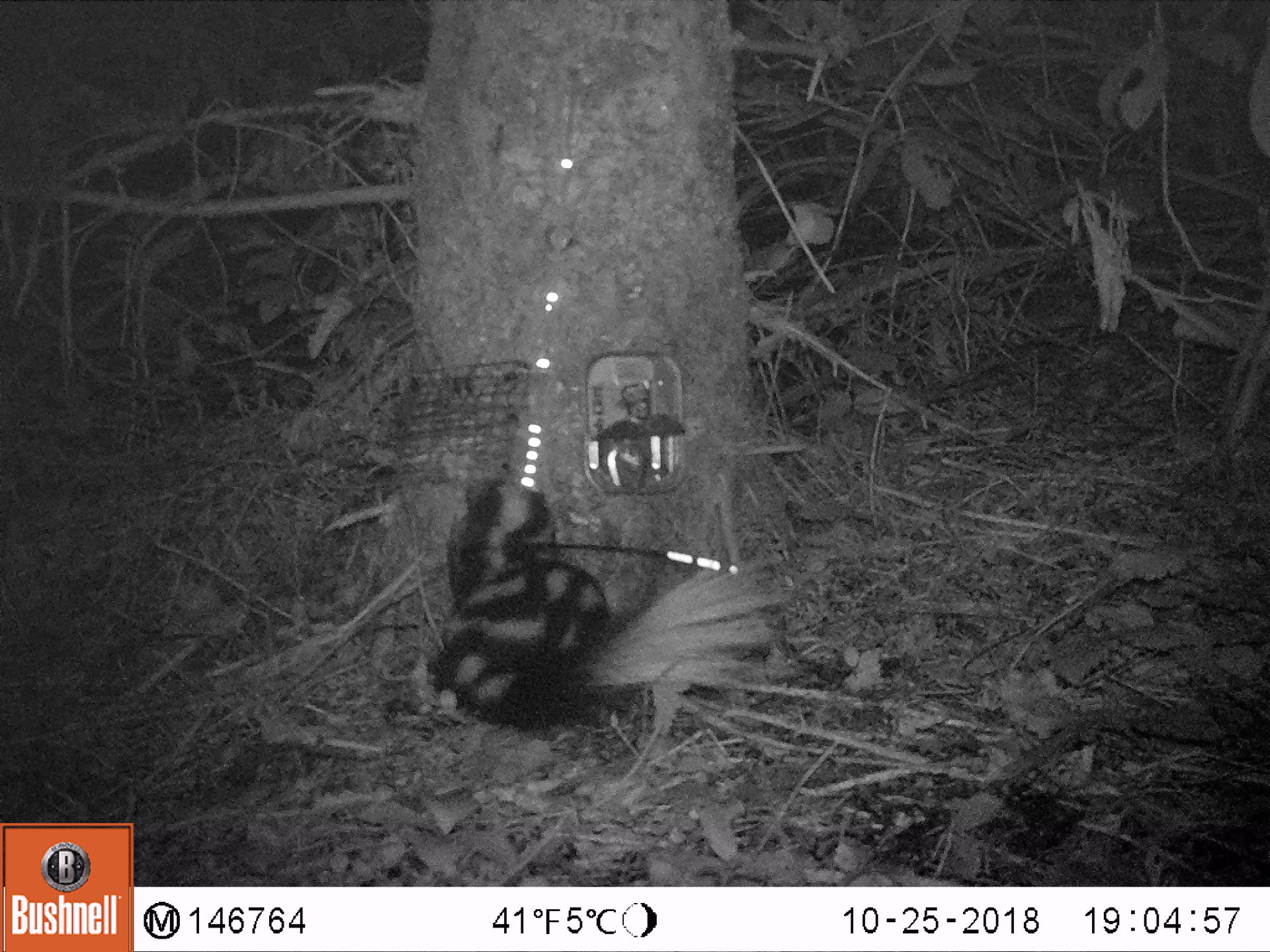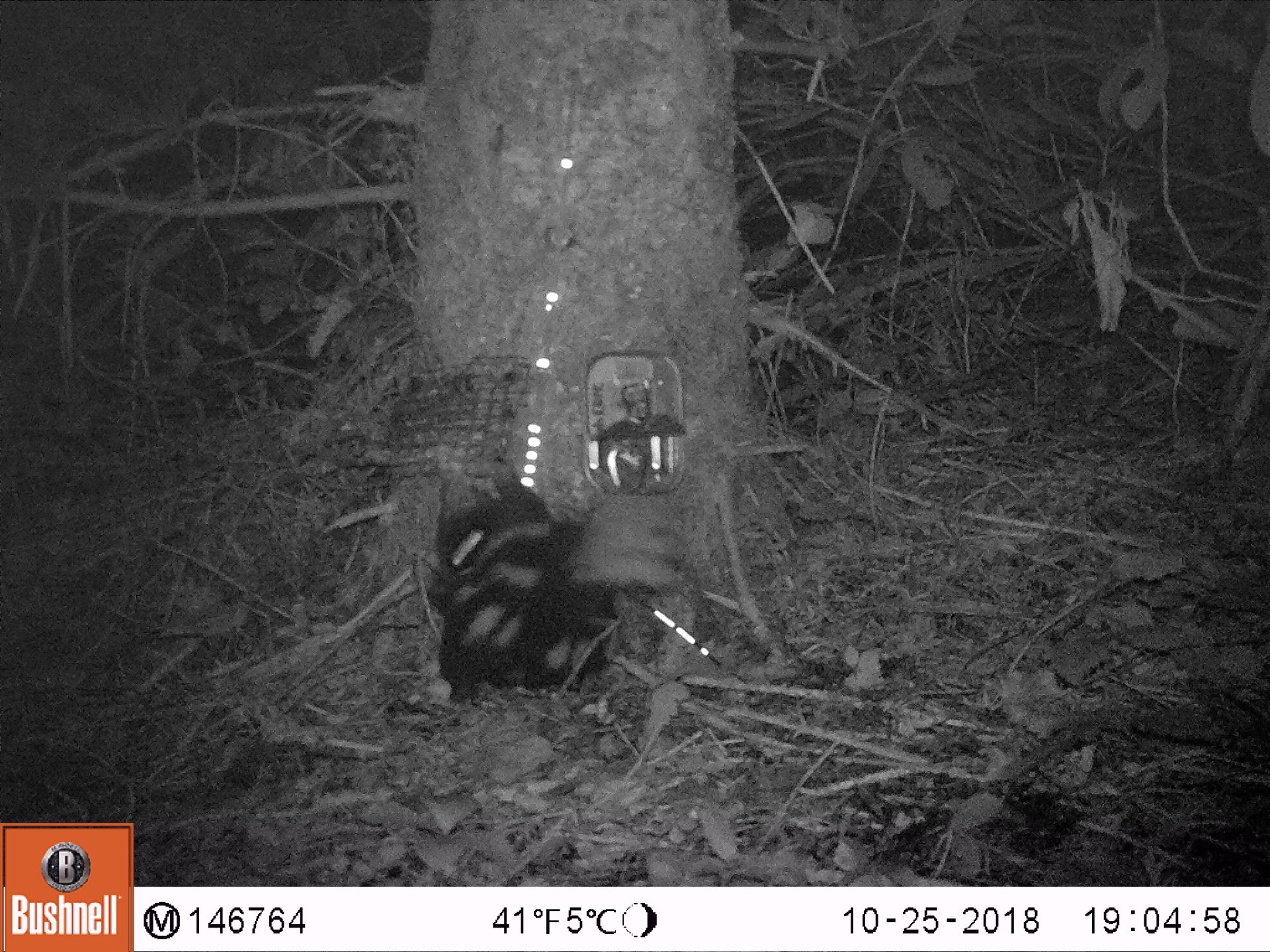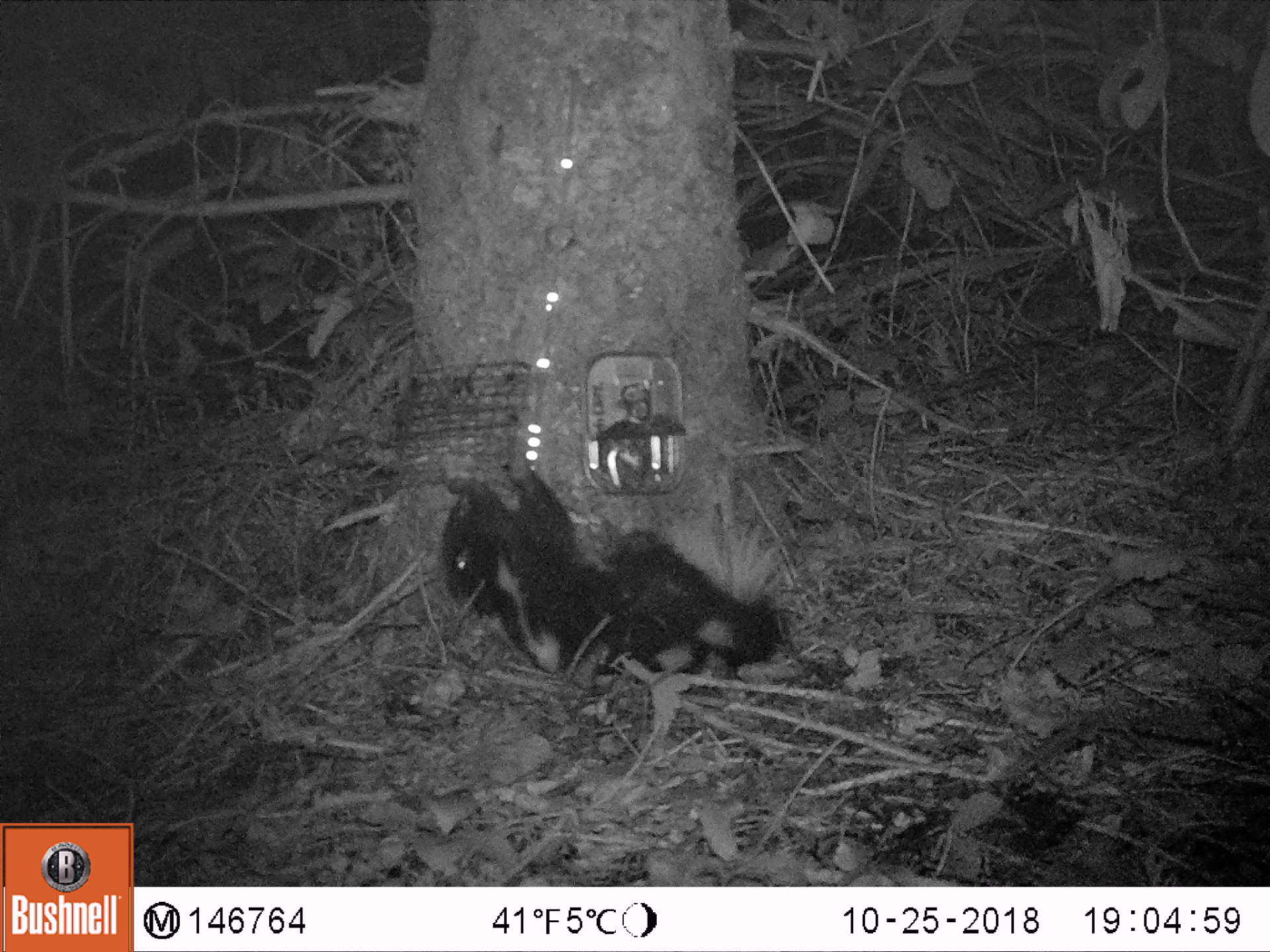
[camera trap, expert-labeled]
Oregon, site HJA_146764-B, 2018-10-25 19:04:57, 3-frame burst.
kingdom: Animalia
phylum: Chordata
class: Mammalia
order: Carnivora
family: Mephitidae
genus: Spilogale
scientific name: Spilogale gracilis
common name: western spotted skunk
Western spotted skunk (Spilogale gracilis).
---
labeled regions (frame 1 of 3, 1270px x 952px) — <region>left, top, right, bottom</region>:
western spotted skunk: <region>402, 477, 820, 741</region>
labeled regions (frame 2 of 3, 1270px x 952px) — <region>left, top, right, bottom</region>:
western spotted skunk: <region>391, 437, 704, 723</region>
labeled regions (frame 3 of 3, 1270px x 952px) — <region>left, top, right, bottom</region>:
western spotted skunk: <region>430, 442, 814, 733</region>